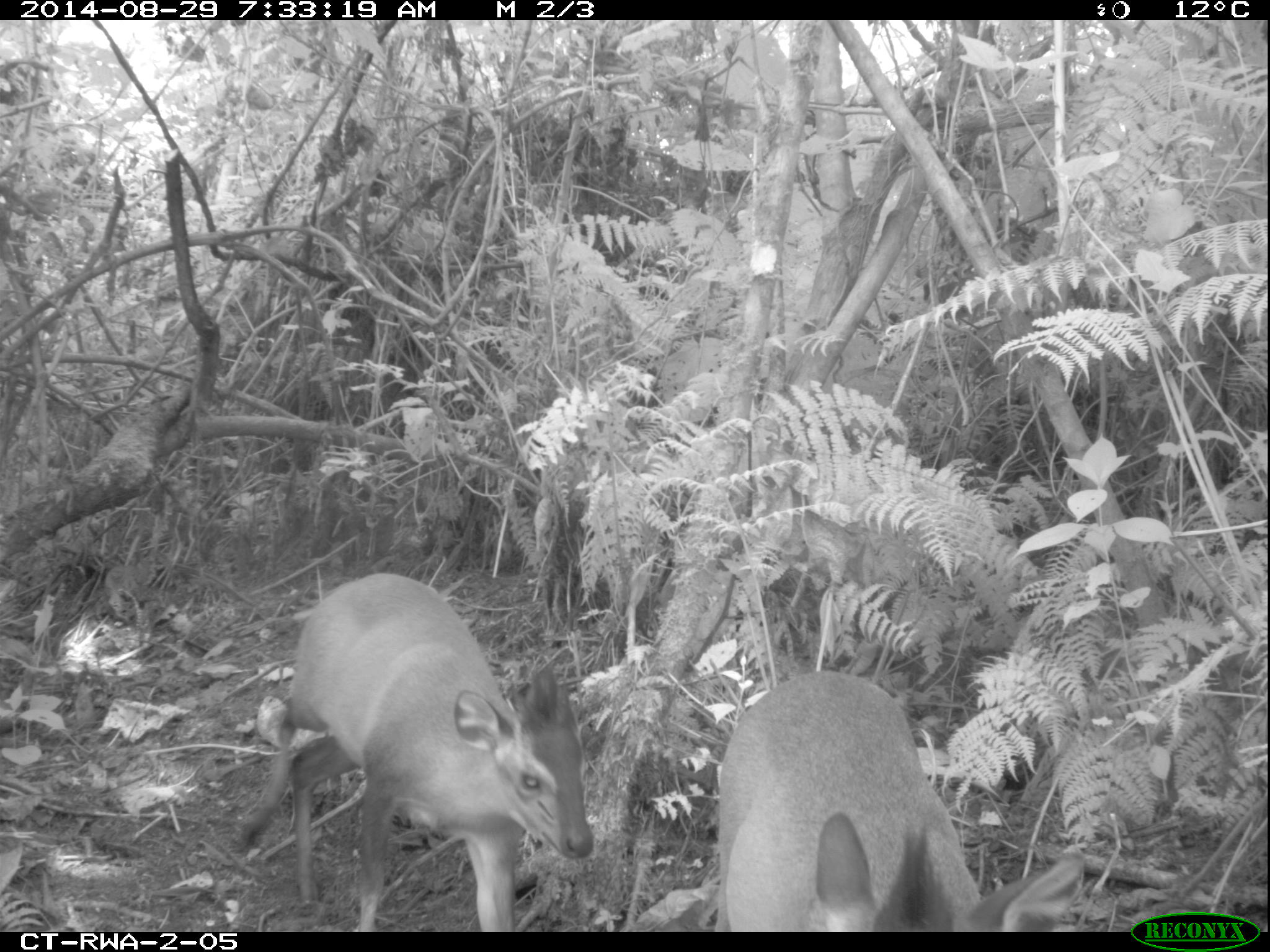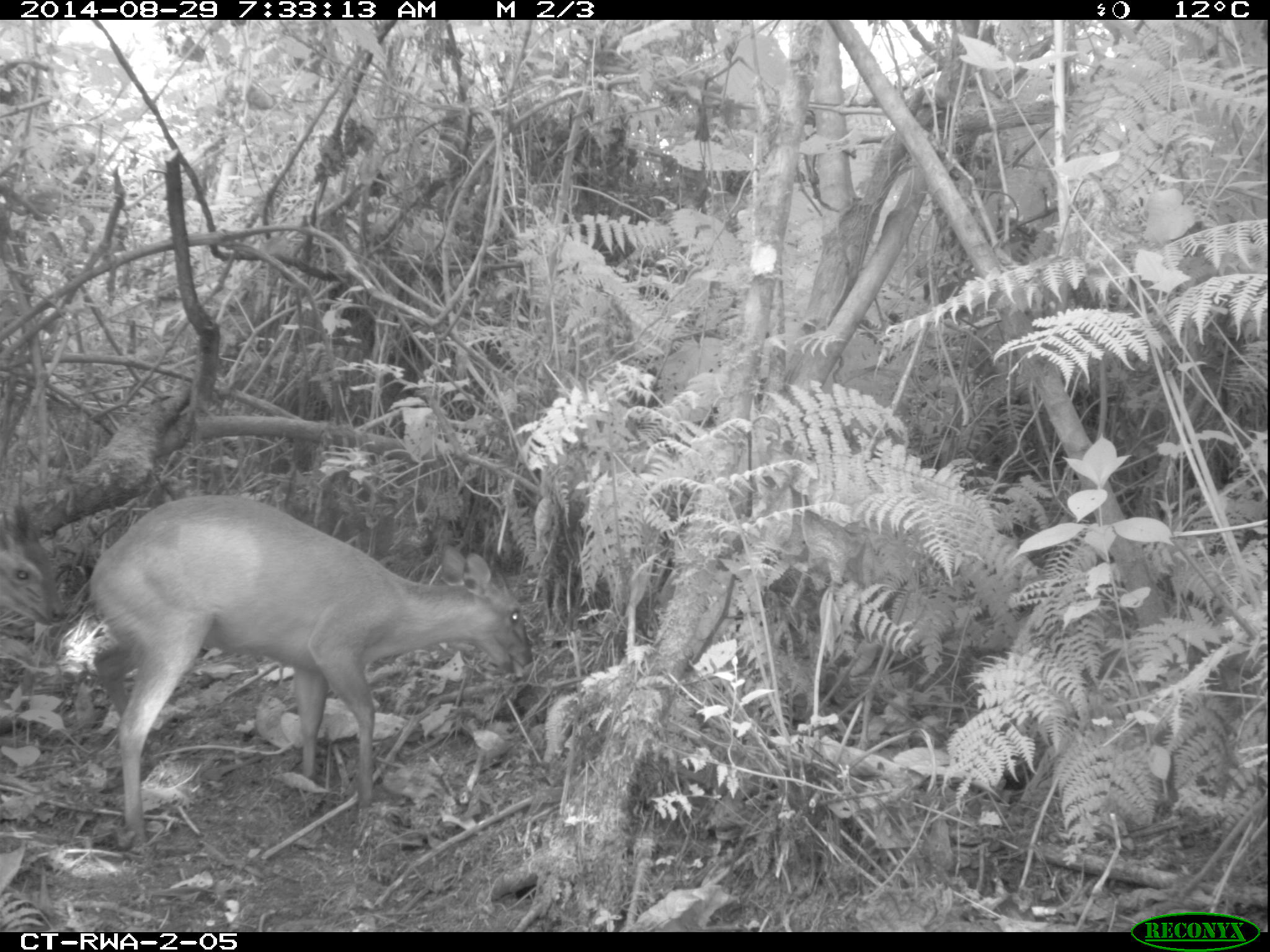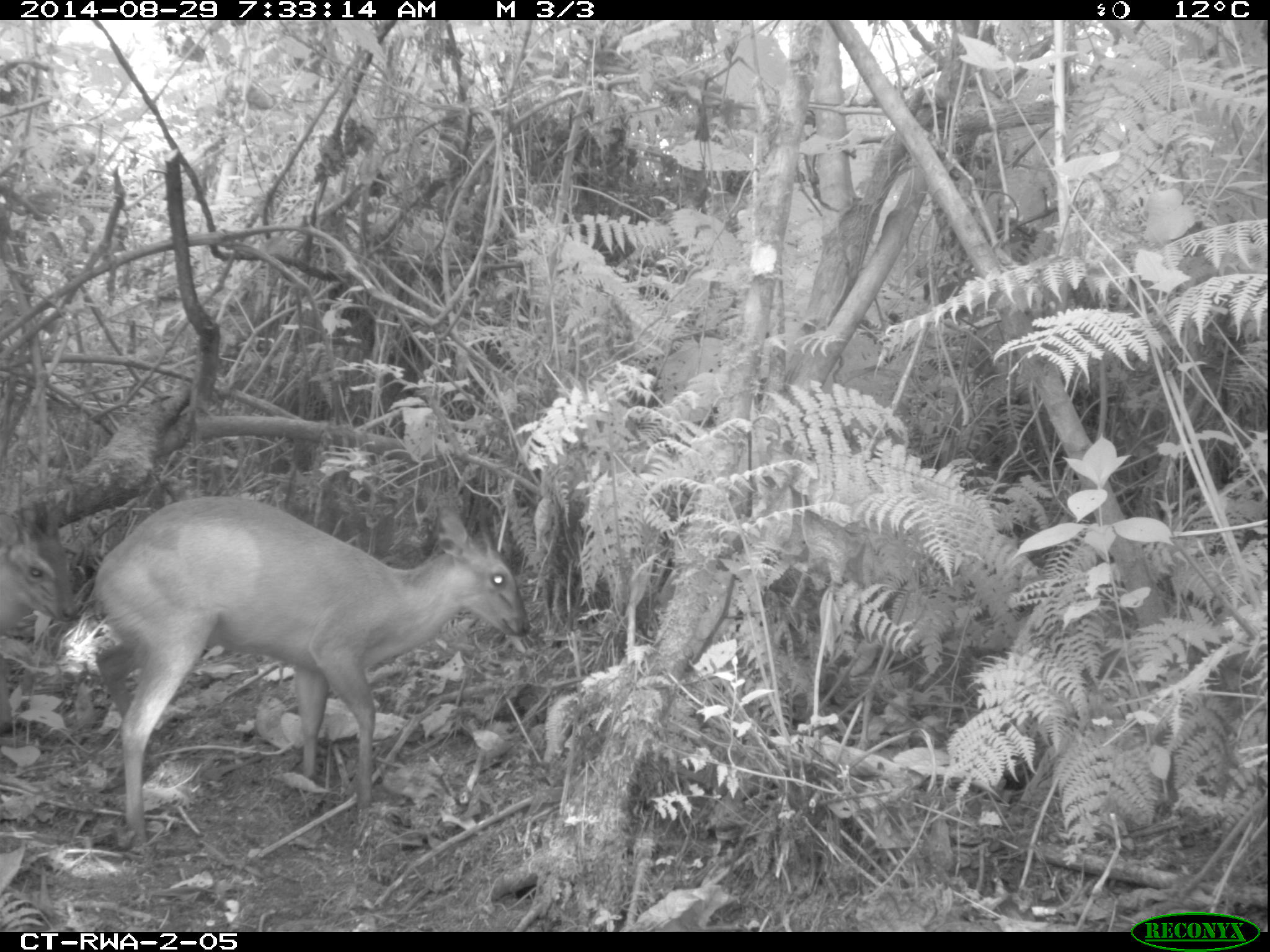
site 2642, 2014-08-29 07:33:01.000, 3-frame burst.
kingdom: Animalia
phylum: Chordata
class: Mammalia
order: Artiodactyla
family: Bovidae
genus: Cephalophus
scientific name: Cephalophus nigrifrons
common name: black-fronted duiker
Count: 2.